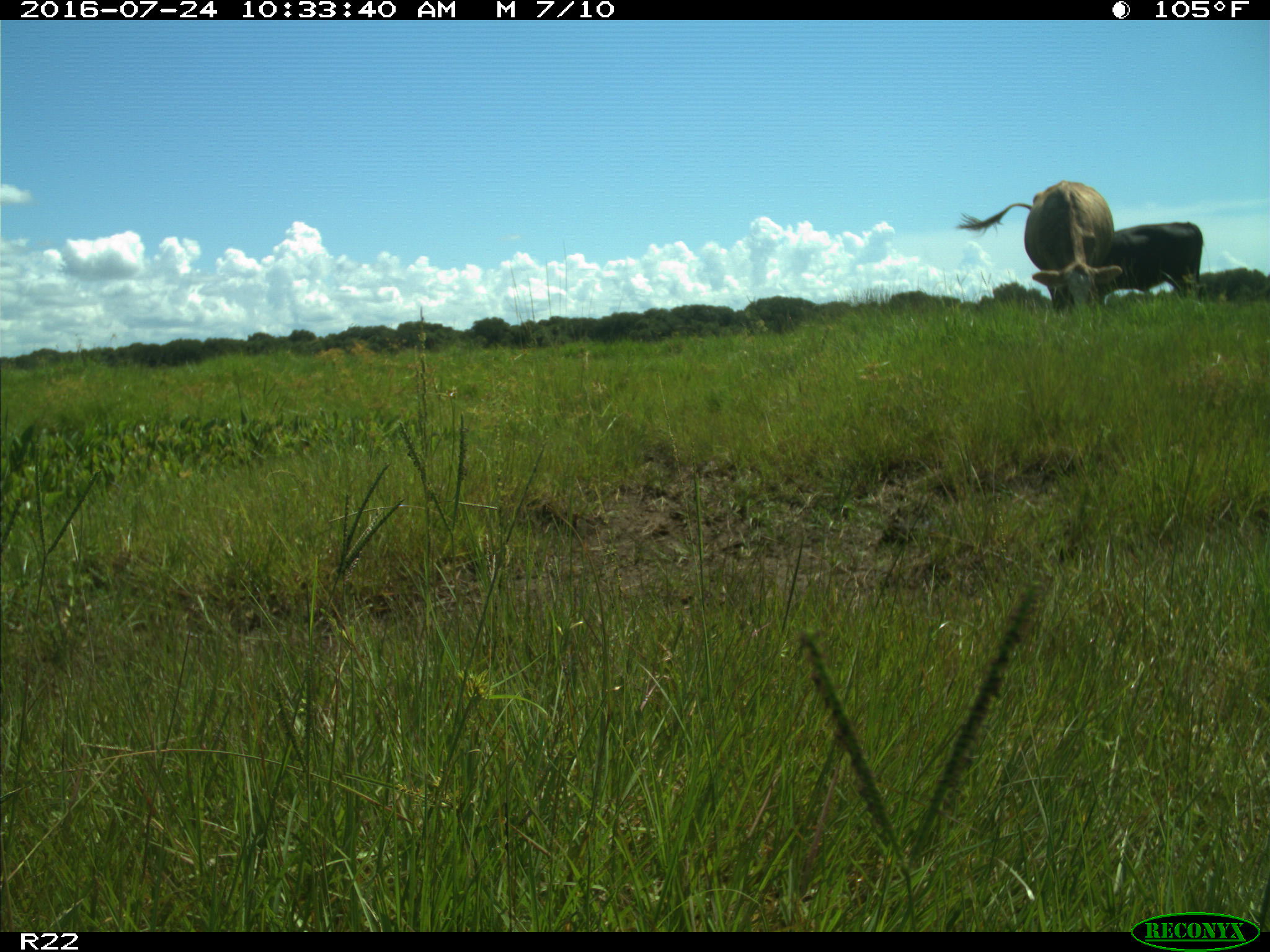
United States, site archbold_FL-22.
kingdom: Animalia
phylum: Chordata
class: Mammalia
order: Artiodactyla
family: Bovidae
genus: Bos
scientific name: Bos taurus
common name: domestic cow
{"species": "Bos taurus (domestic cow)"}